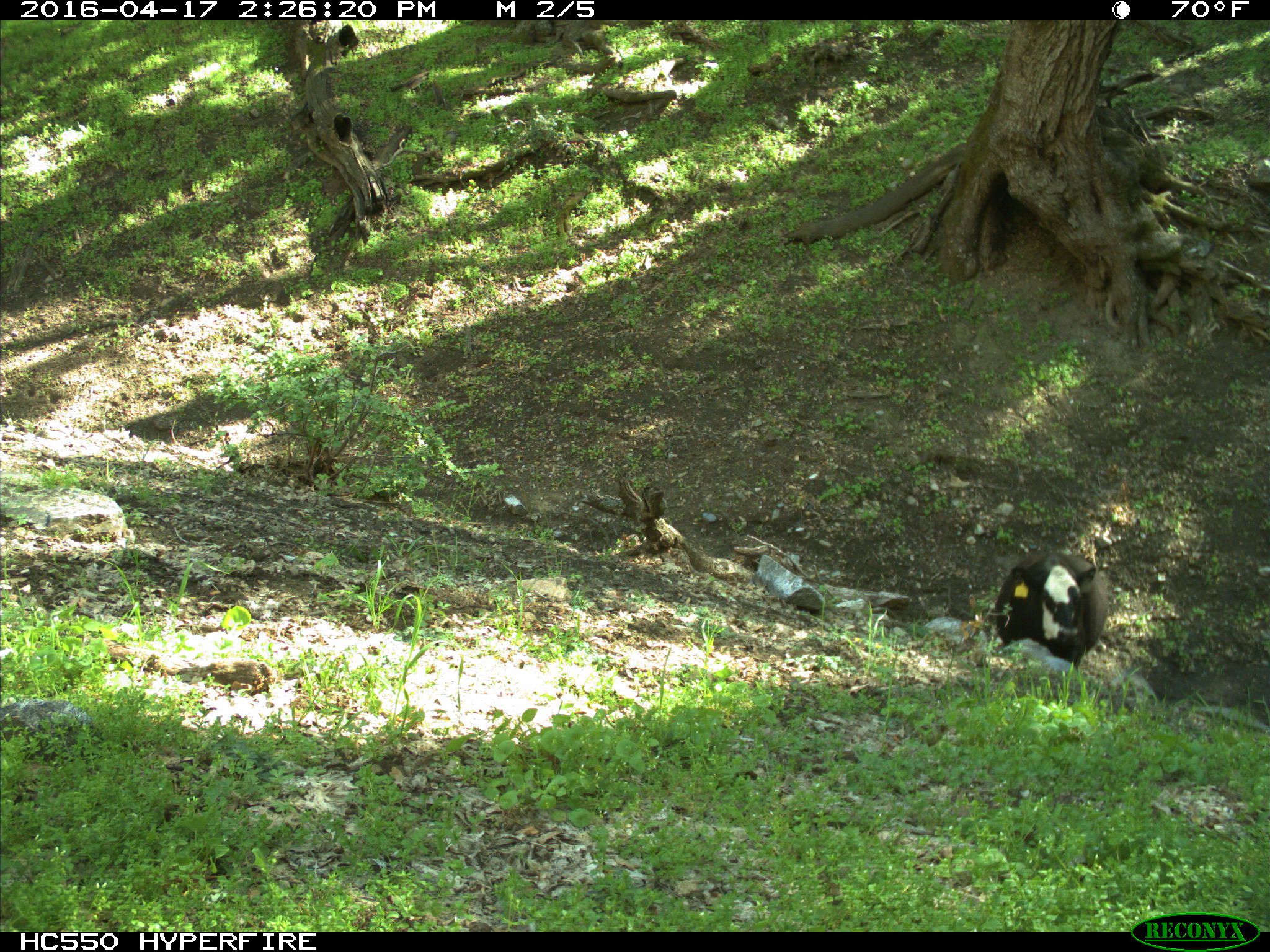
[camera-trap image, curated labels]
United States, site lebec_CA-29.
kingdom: Animalia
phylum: Chordata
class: Mammalia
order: Artiodactyla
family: Bovidae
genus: Bos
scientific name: Bos taurus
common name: domestic cow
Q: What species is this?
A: Bos taurus (domestic cow).